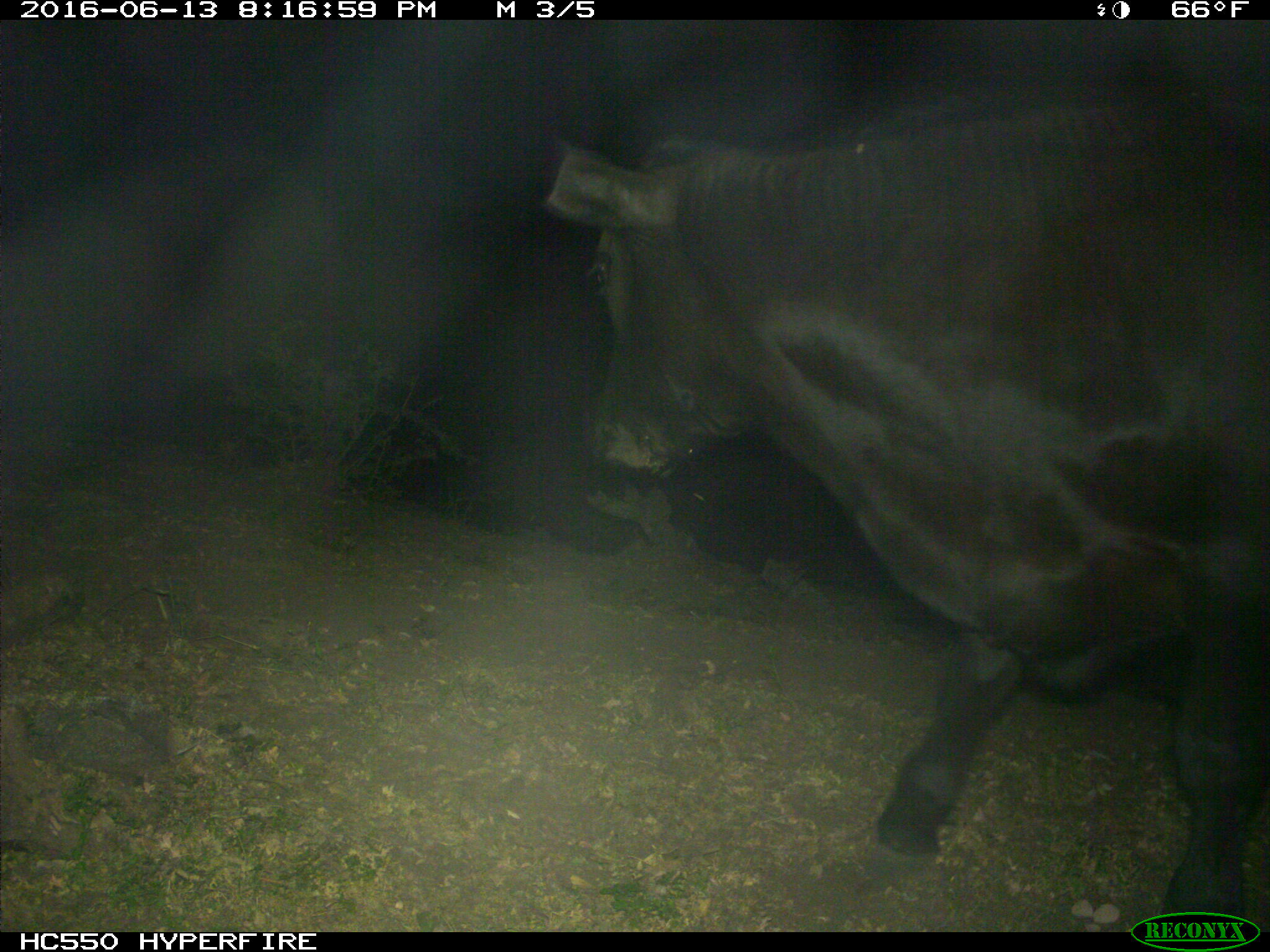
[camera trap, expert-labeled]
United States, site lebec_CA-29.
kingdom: Animalia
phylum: Chordata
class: Mammalia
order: Artiodactyla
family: Bovidae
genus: Bos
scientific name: Bos taurus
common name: domestic cow